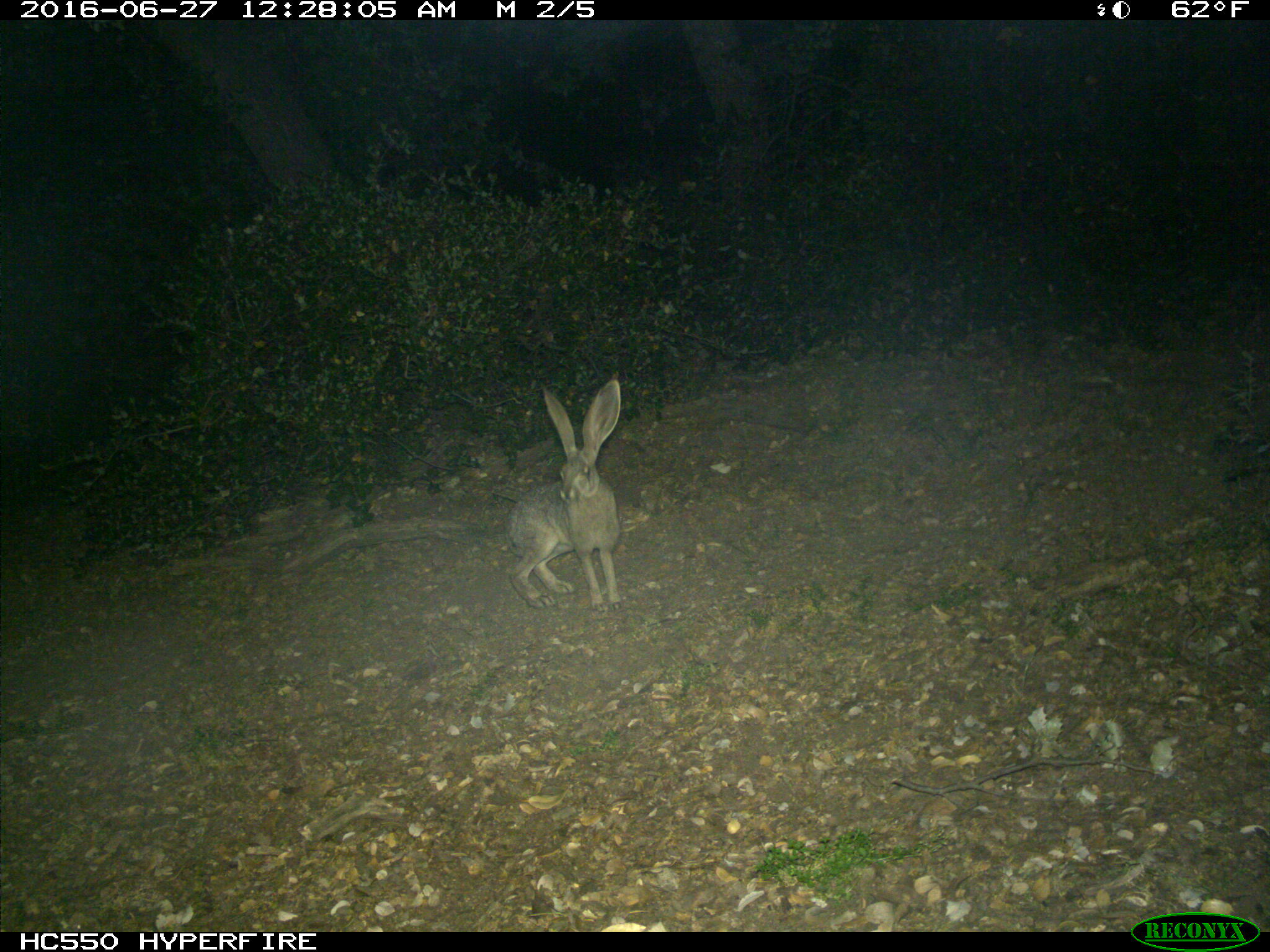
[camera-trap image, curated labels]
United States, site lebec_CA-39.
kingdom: Animalia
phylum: Chordata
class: Mammalia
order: Lagomorpha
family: Leporidae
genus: Lepus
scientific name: Lepus californicus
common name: black-tailed jackrabbit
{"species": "Lepus californicus (black-tailed jackrabbit)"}